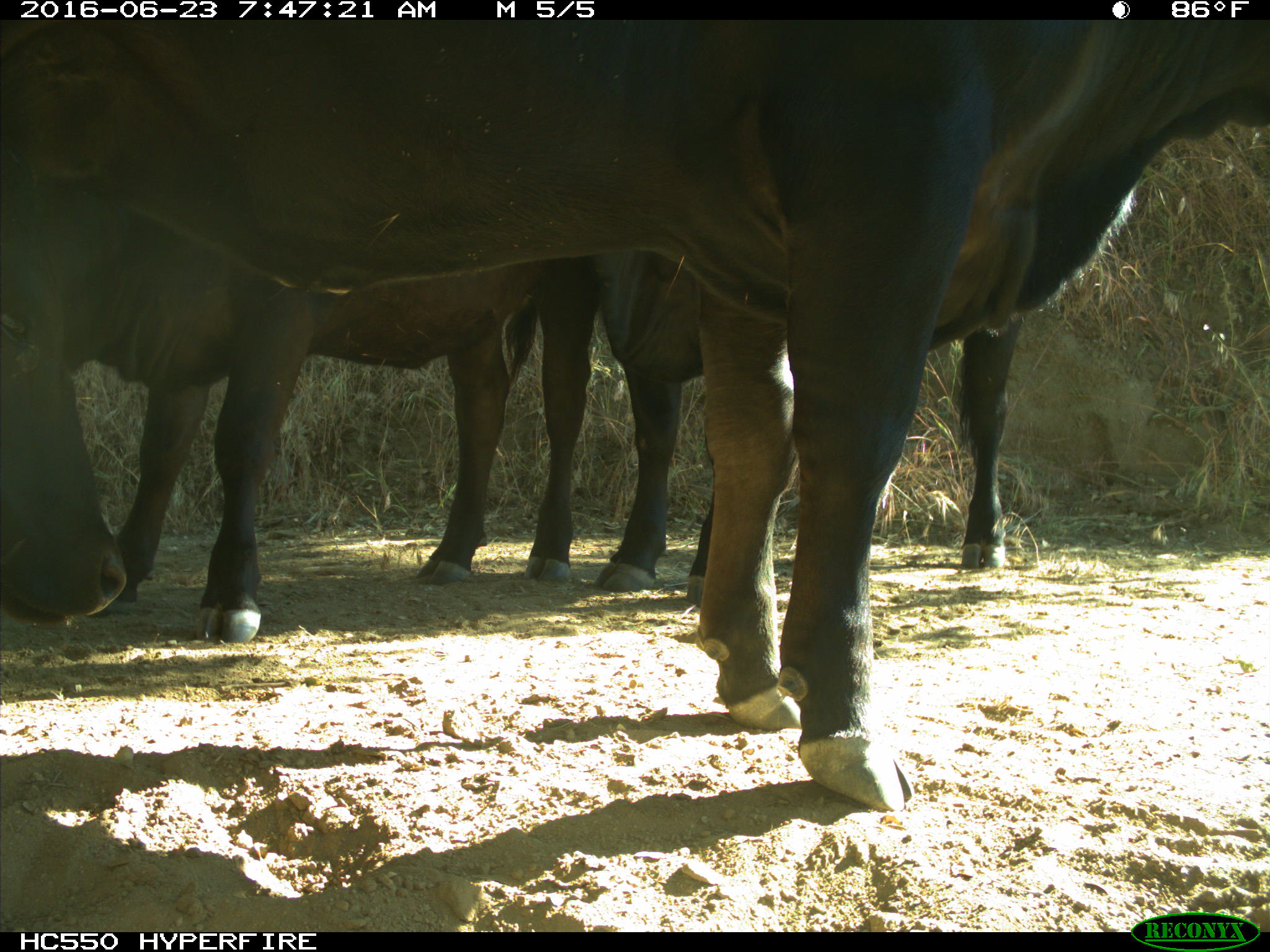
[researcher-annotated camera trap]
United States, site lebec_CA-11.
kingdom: Animalia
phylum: Chordata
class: Mammalia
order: Artiodactyla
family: Bovidae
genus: Bos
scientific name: Bos taurus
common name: domestic cow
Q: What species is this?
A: Bos taurus (domestic cow).